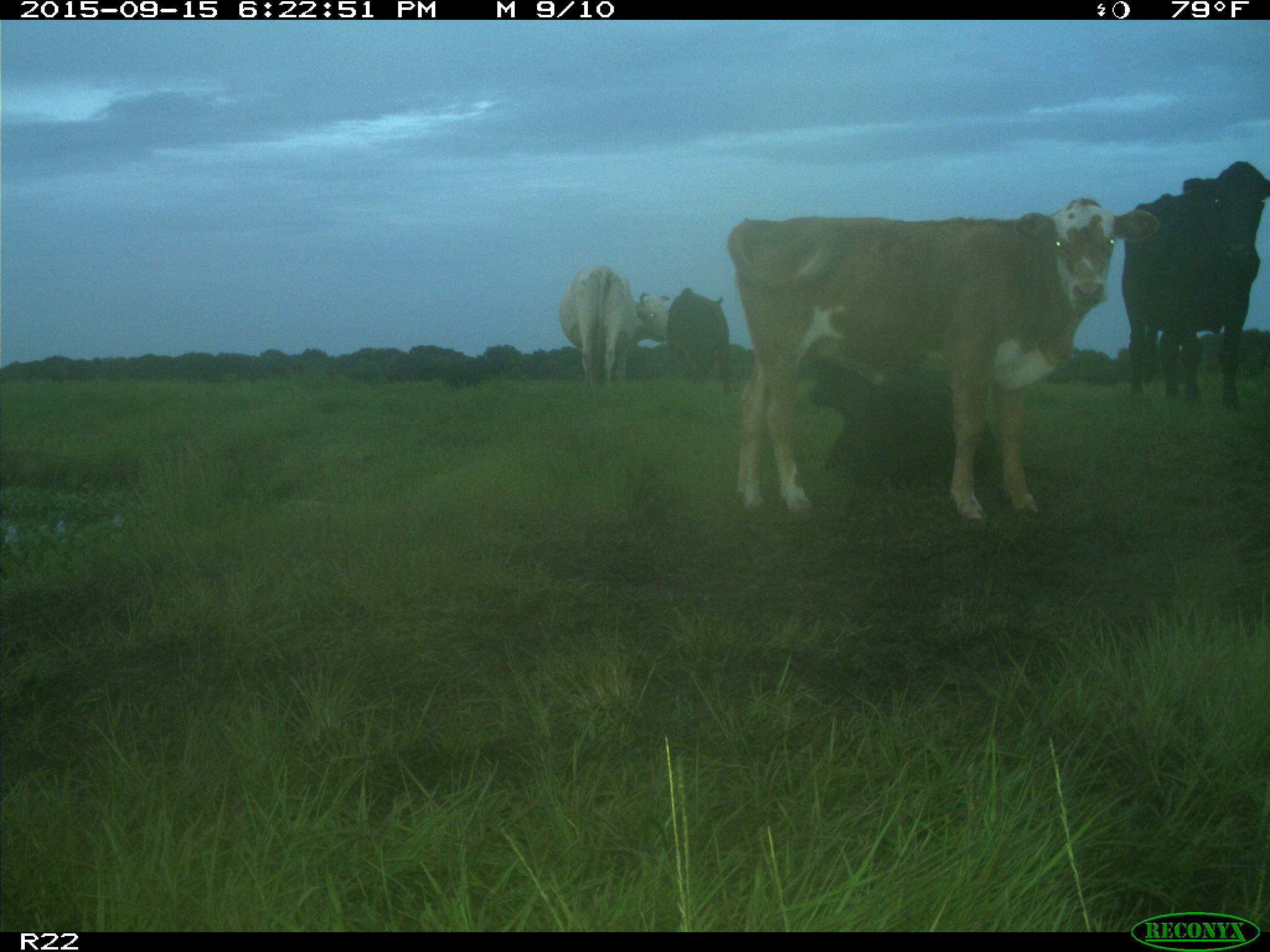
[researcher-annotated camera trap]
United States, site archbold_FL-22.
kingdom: Animalia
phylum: Chordata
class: Mammalia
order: Artiodactyla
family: Bovidae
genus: Bos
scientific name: Bos taurus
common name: domestic cow